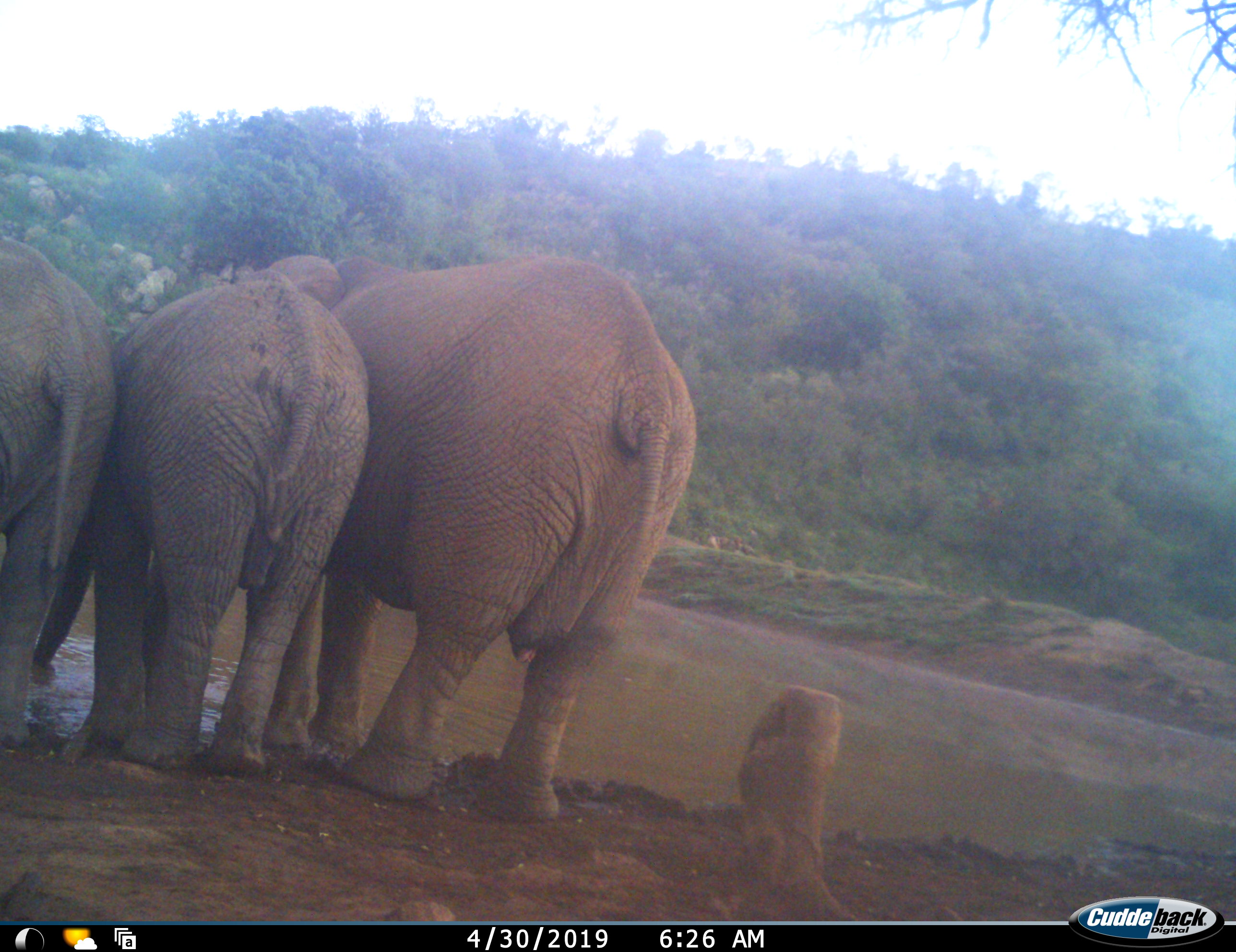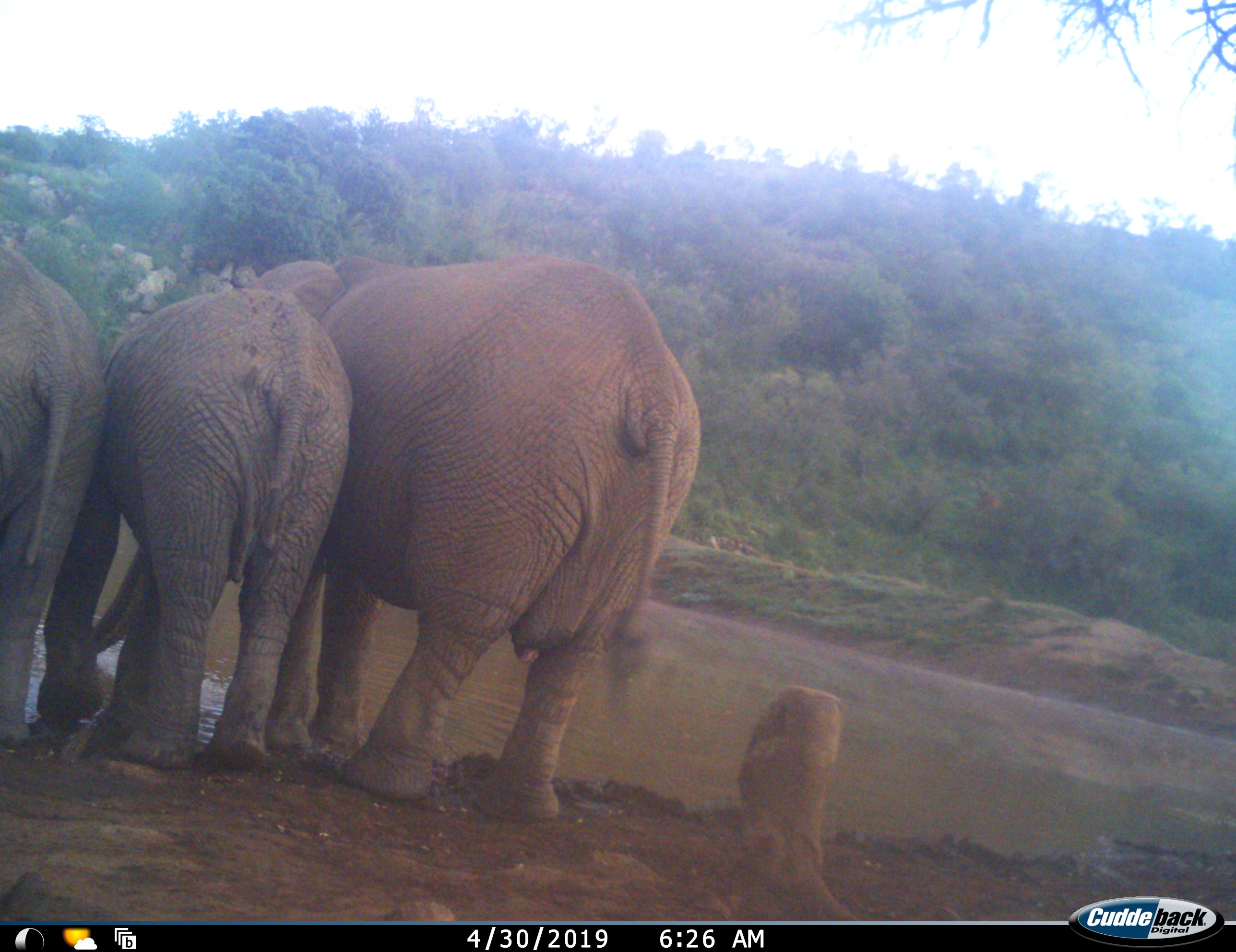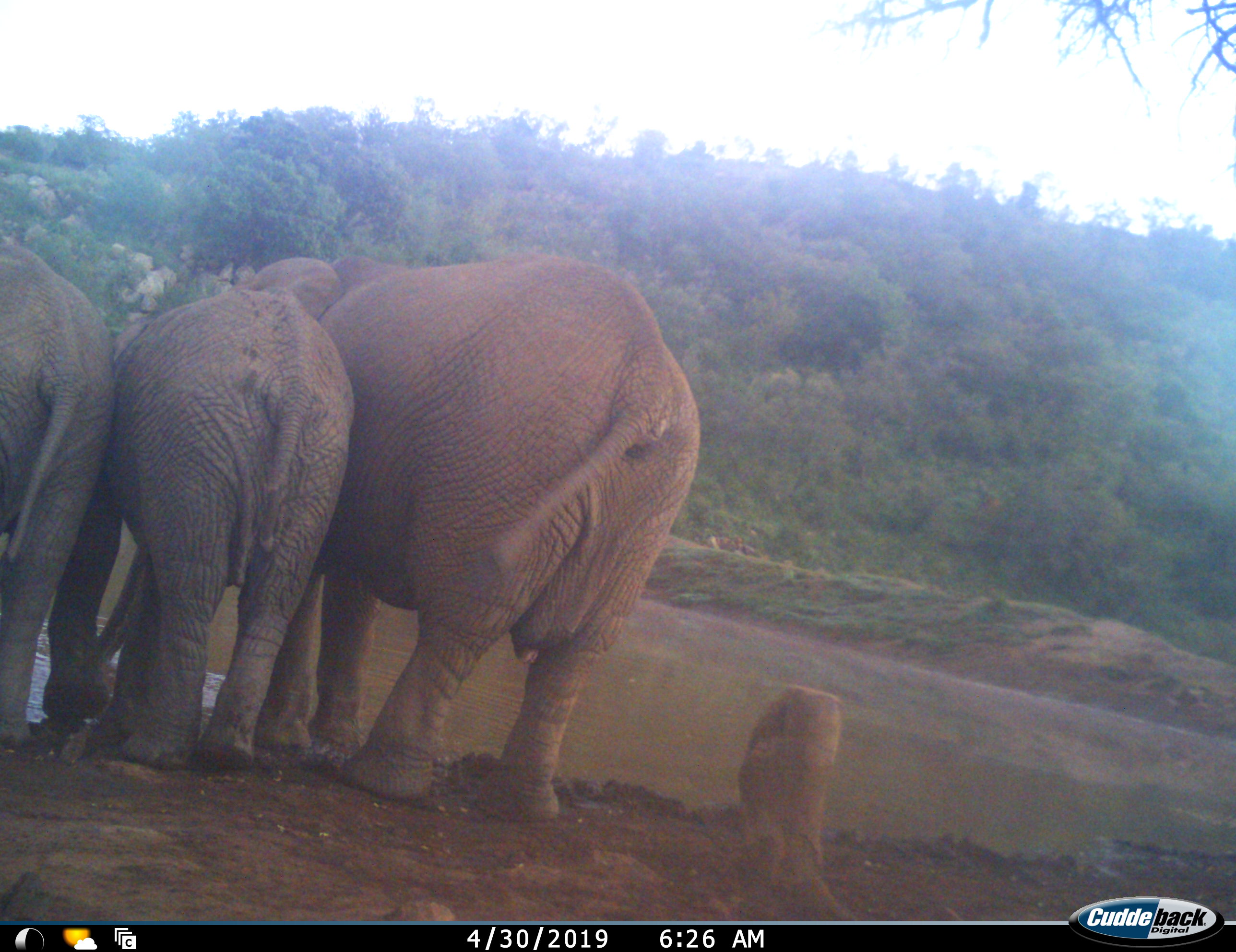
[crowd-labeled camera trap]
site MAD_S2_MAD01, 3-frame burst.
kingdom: Animalia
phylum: Chordata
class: Mammalia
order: Proboscidea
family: Elephantidae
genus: Loxodonta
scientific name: Loxodonta africana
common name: african bush elephant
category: elephant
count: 3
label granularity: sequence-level